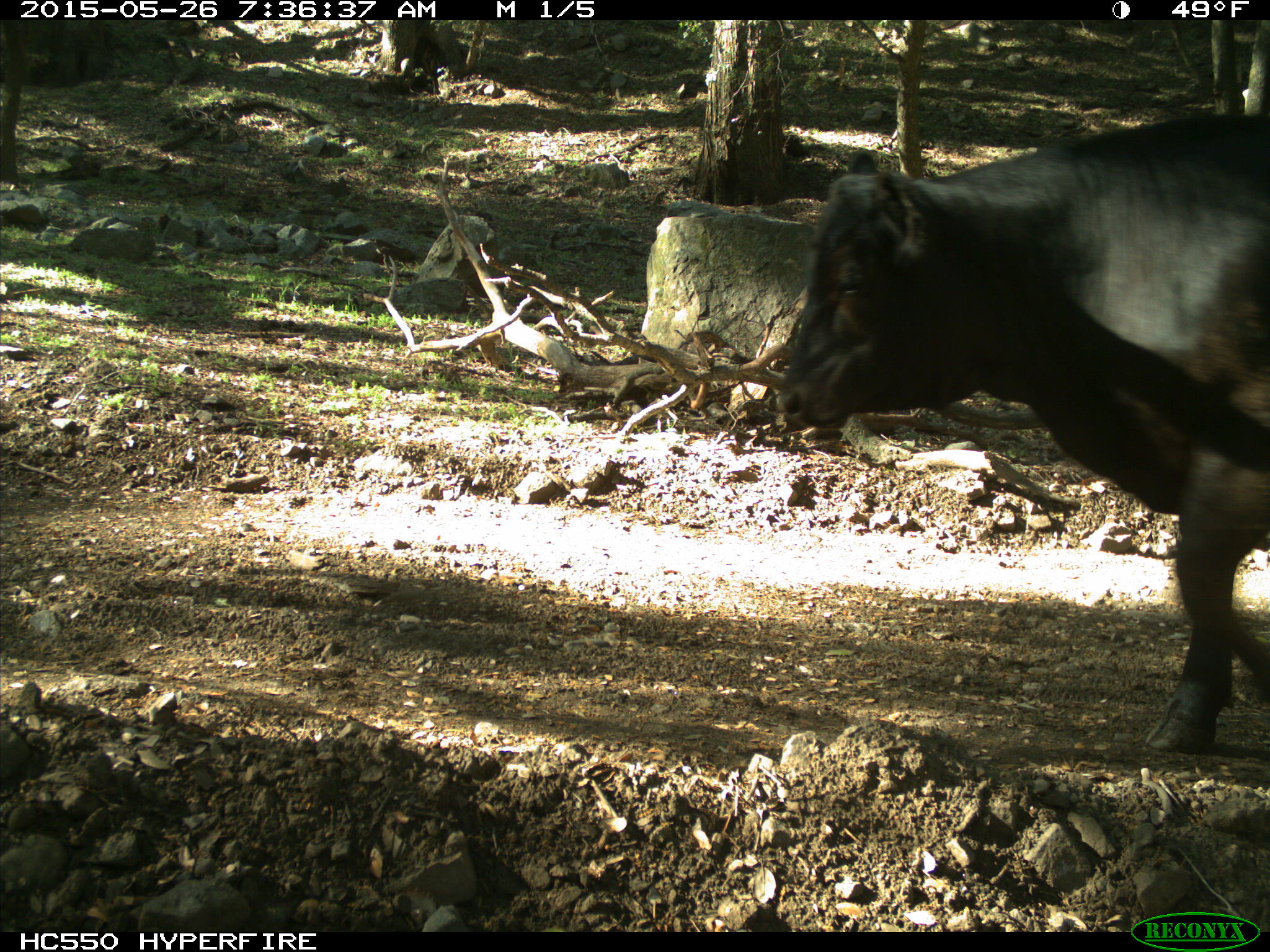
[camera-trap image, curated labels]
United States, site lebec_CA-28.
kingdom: Animalia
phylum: Chordata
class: Mammalia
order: Artiodactyla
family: Bovidae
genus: Bos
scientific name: Bos taurus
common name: domestic cow